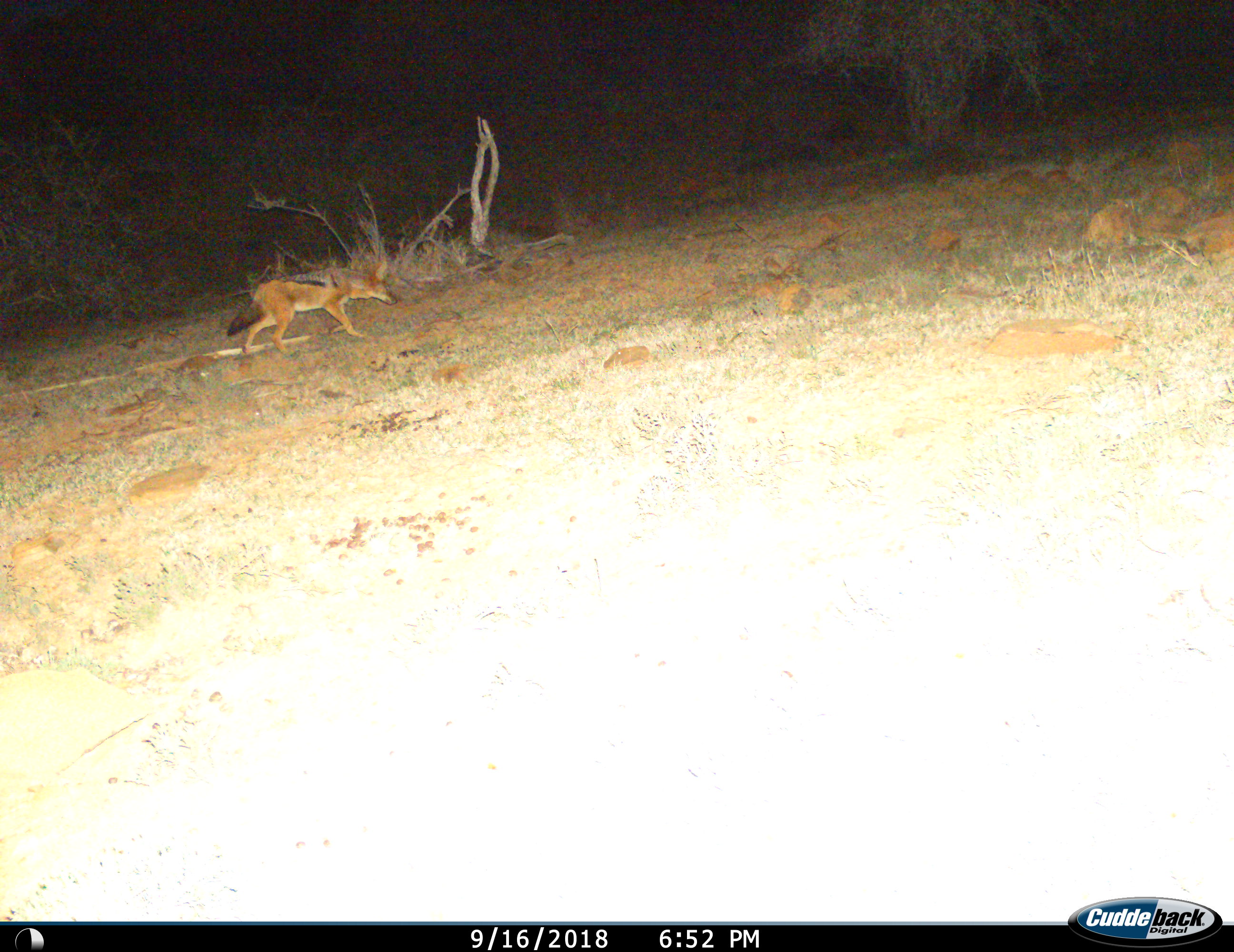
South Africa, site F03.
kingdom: Animalia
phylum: Chordata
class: Mammalia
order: Carnivora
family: Canidae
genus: Lupulella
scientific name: Lupulella mesomelas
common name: black-backed jackal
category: jackalblackbacked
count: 1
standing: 0%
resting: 0%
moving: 100%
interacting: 0%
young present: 0%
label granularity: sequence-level